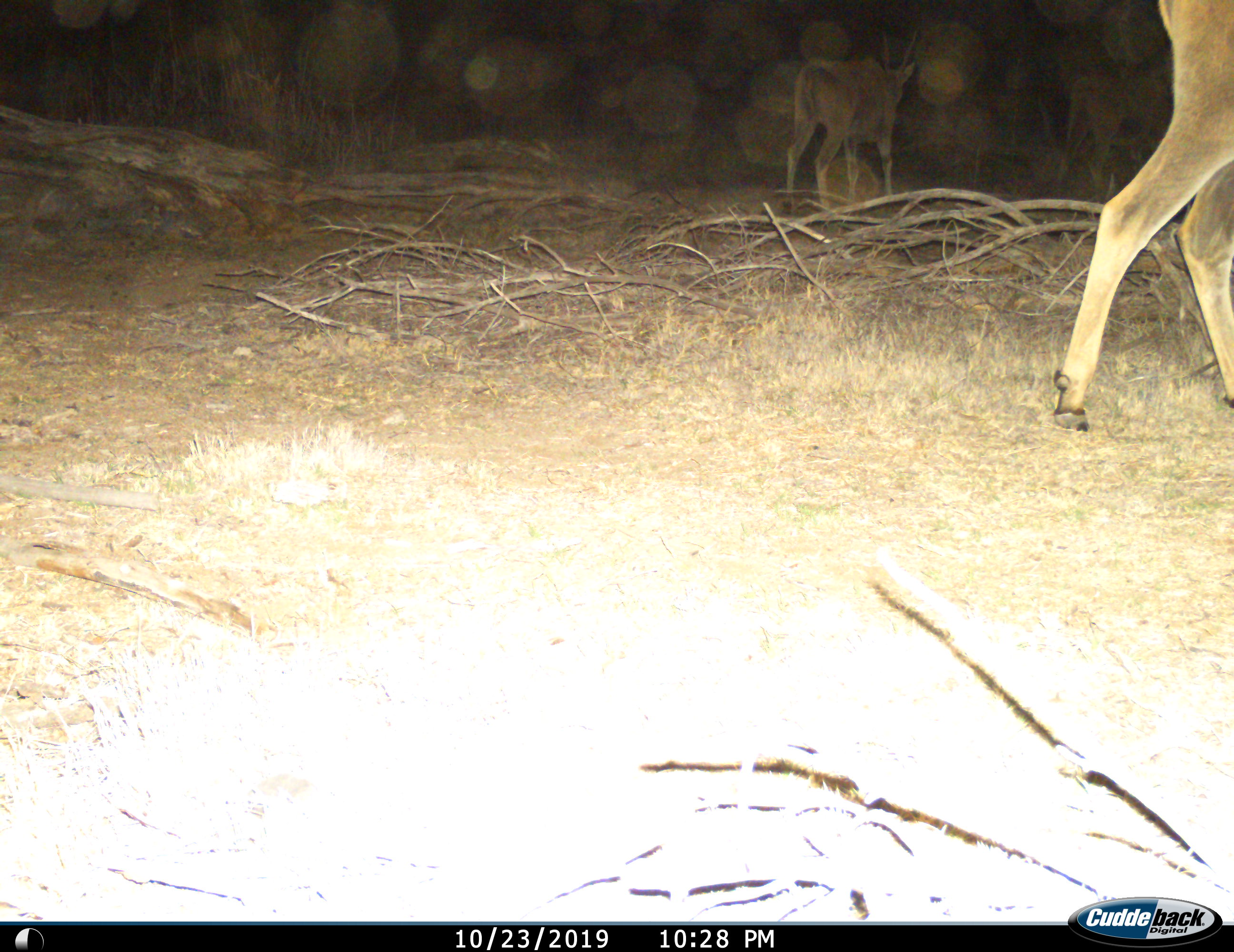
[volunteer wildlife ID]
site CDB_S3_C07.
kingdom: Animalia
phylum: Chordata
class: Mammalia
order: Artiodactyla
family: Bovidae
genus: Tragelaphus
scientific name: Tragelaphus oryx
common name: eland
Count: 2.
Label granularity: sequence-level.